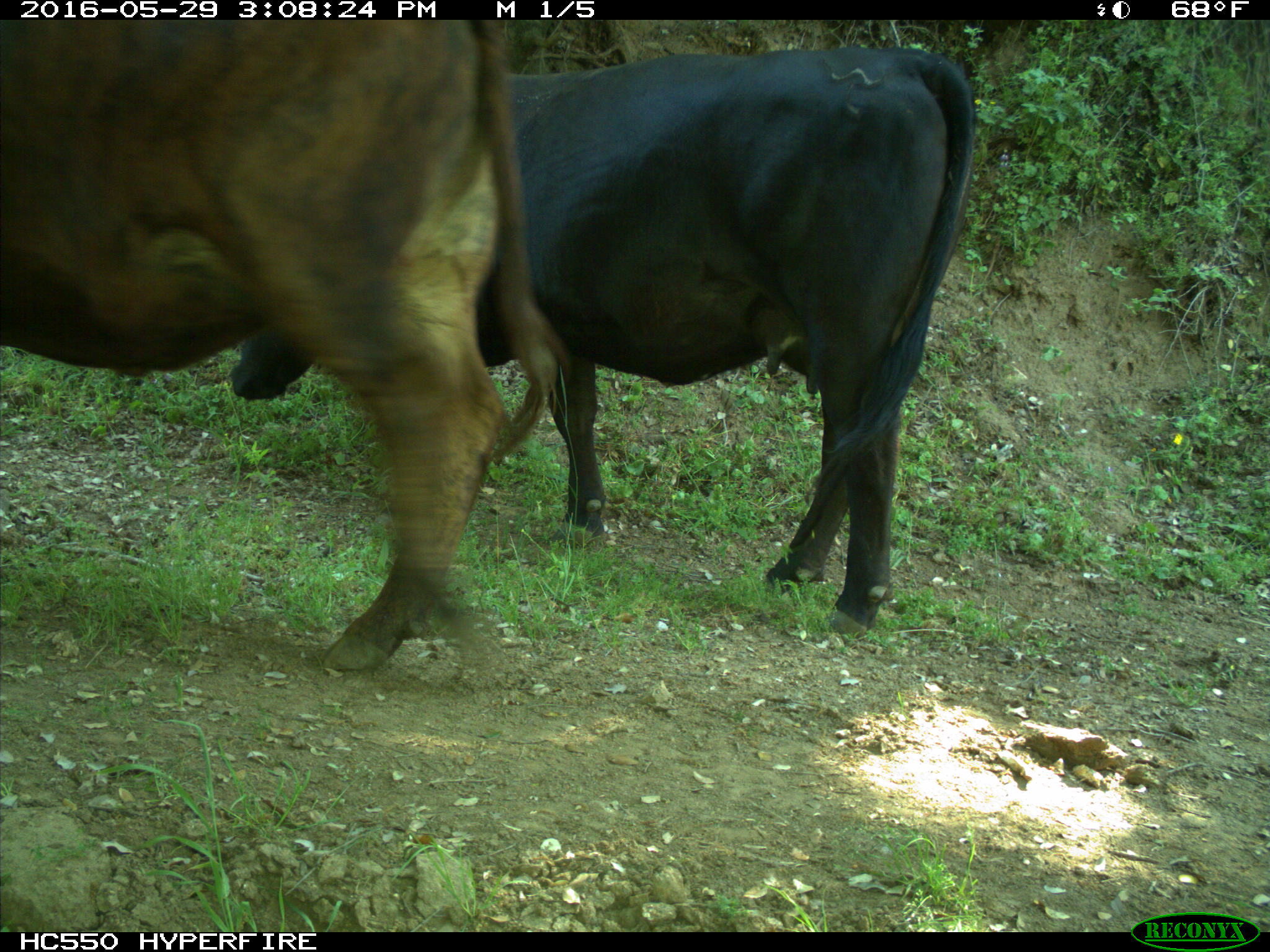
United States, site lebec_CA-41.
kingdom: Animalia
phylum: Chordata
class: Mammalia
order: Artiodactyla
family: Bovidae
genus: Bos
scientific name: Bos taurus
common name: domestic cow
Bos taurus (domestic cow).